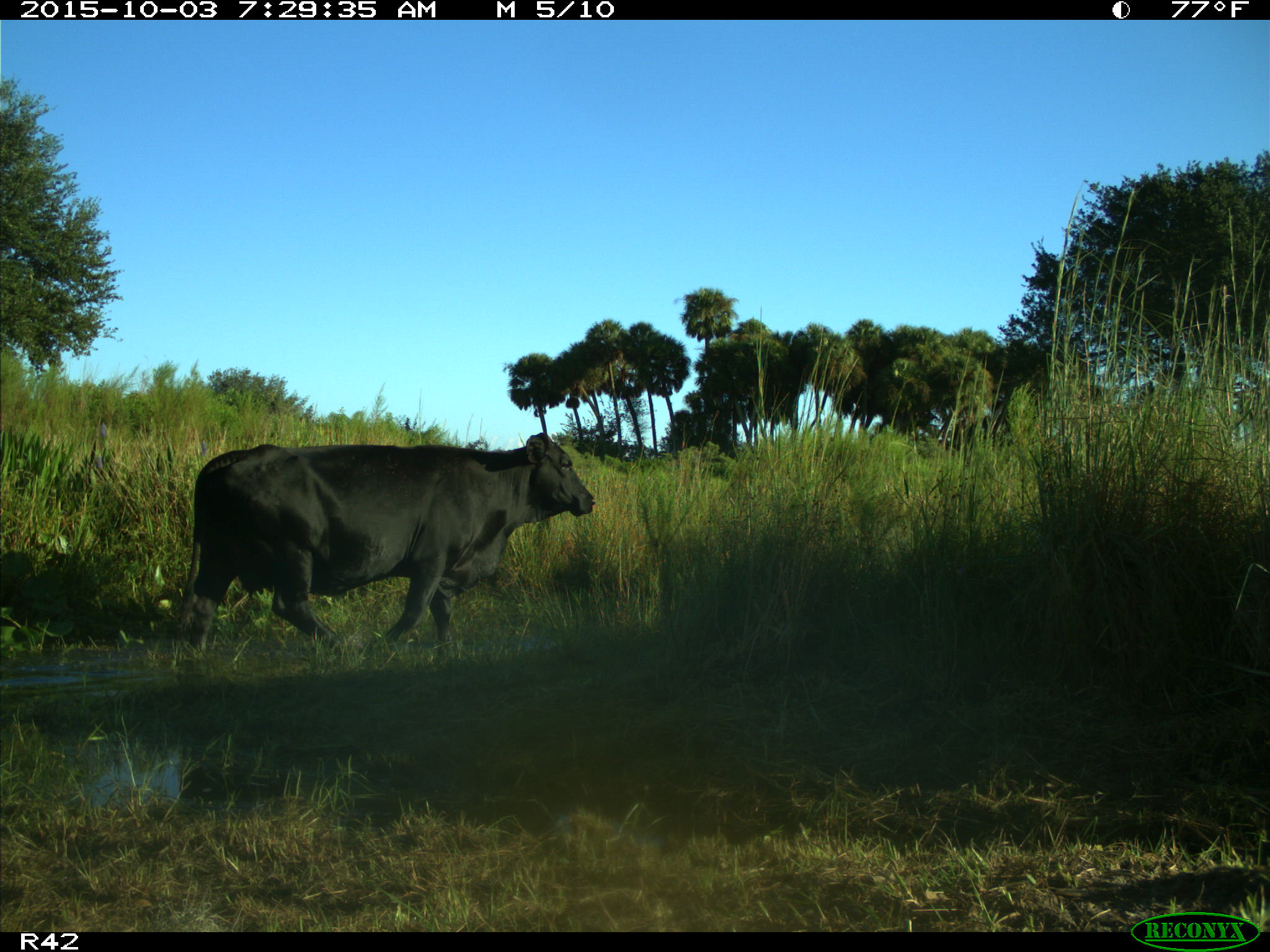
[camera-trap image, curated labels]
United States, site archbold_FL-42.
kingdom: Animalia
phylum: Chordata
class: Mammalia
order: Artiodactyla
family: Bovidae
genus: Bos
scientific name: Bos taurus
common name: domestic cow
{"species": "Bos taurus (domestic cow)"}